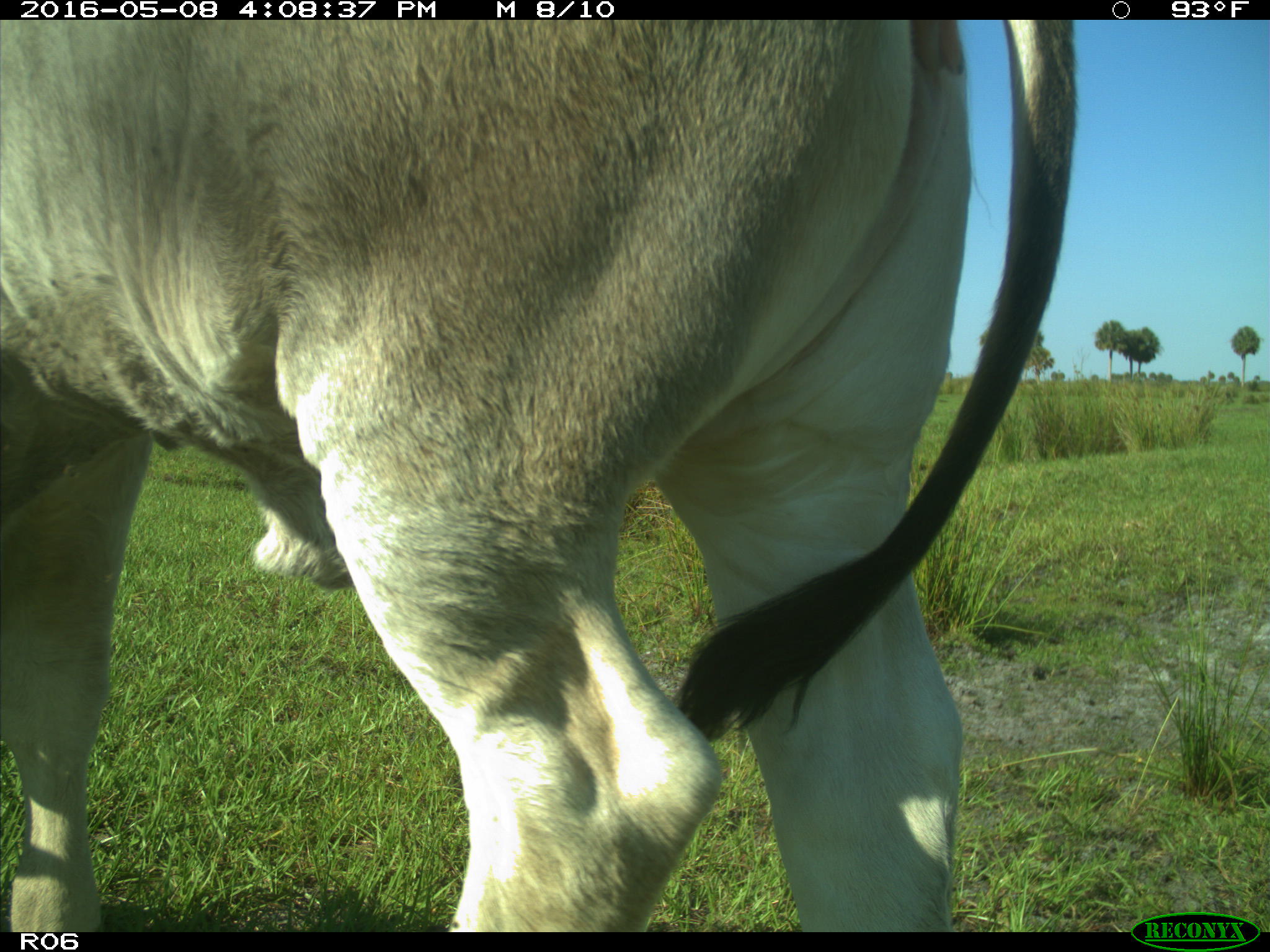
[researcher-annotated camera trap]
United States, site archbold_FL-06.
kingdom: Animalia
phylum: Chordata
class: Mammalia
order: Artiodactyla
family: Bovidae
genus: Bos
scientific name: Bos taurus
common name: domestic cow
Bos taurus (domestic cow).